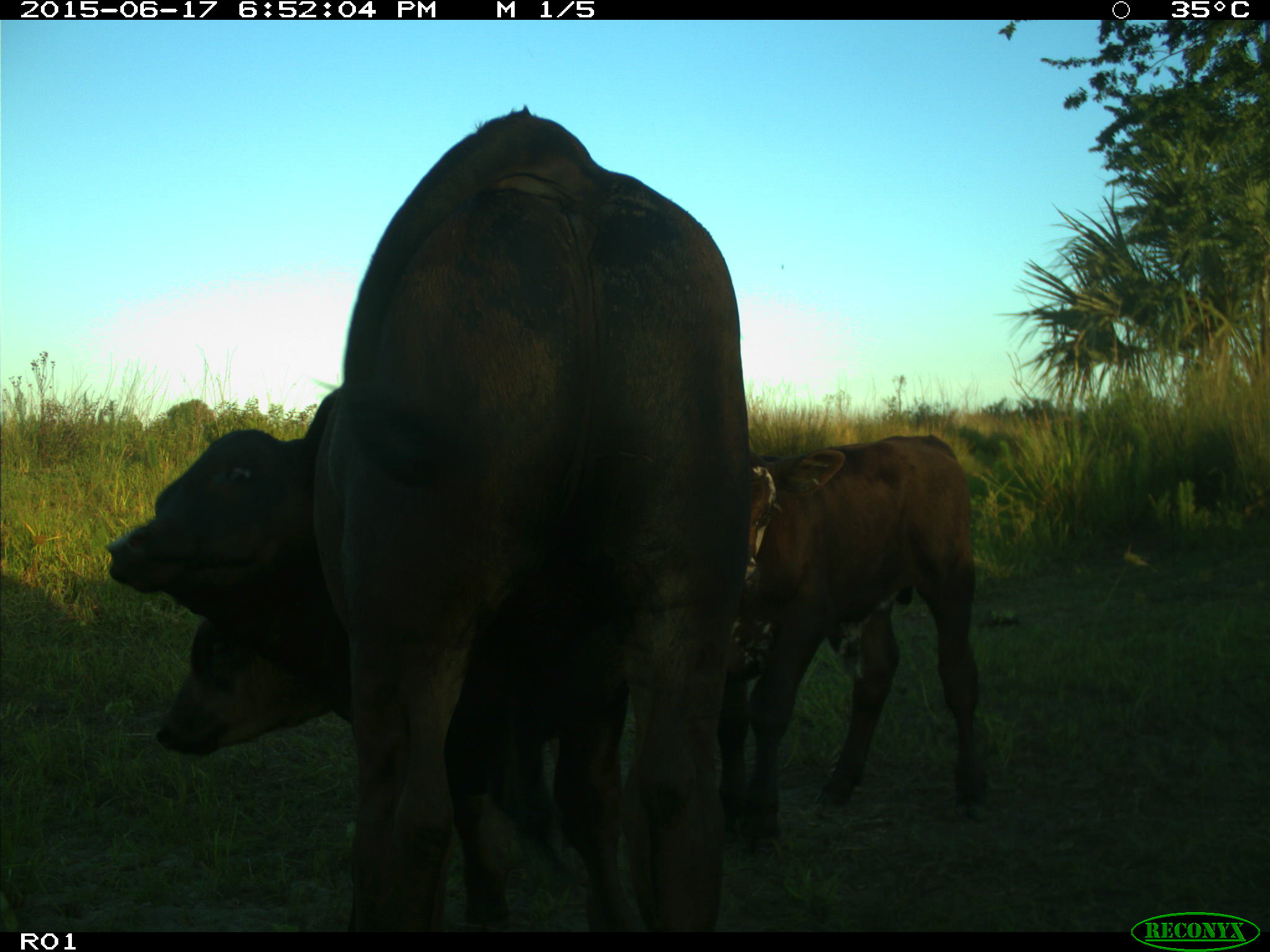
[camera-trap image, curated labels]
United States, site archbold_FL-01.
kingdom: Animalia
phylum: Chordata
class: Mammalia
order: Artiodactyla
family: Bovidae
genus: Bos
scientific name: Bos taurus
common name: domestic cow